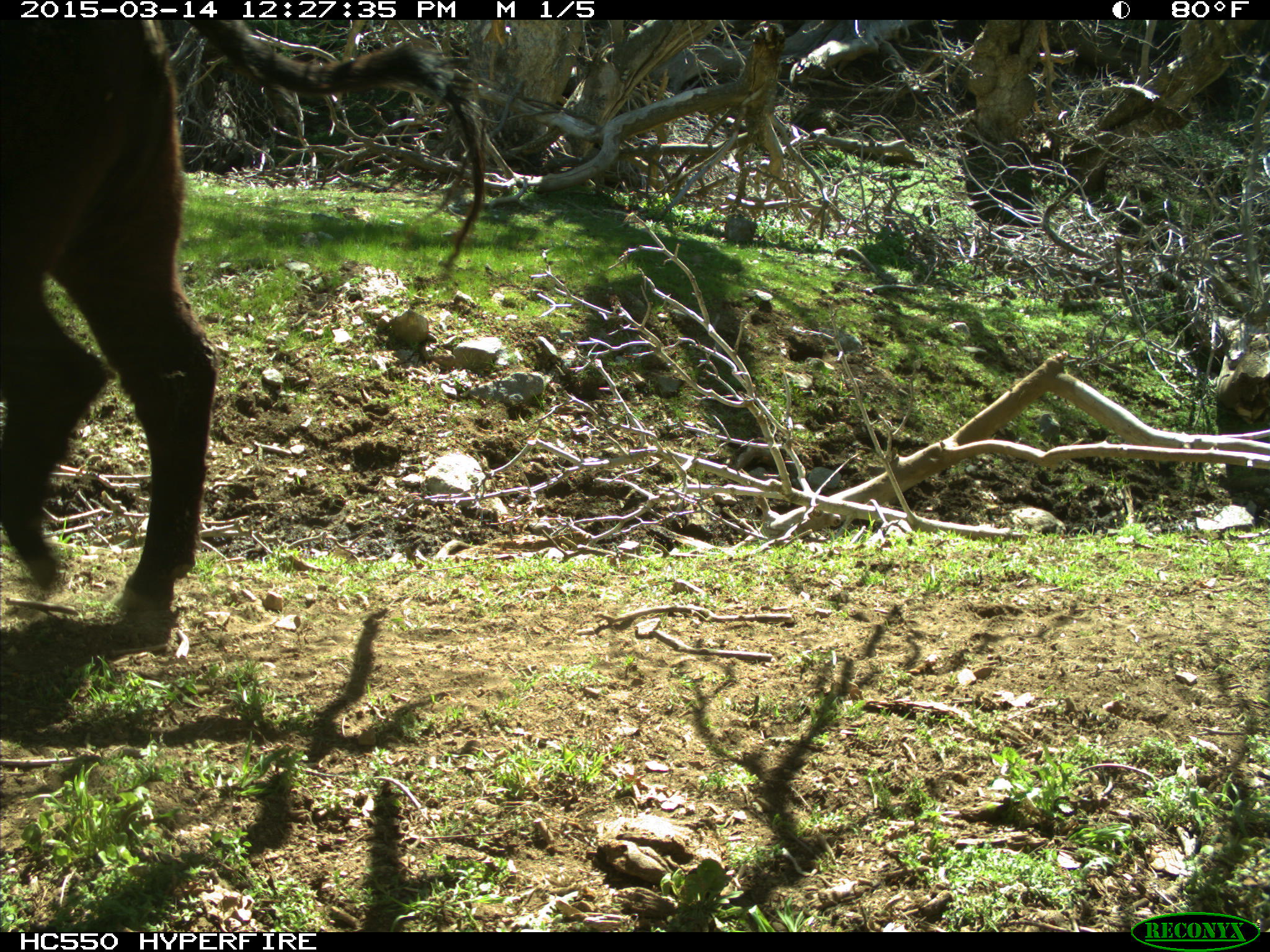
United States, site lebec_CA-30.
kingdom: Animalia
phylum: Chordata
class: Mammalia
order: Artiodactyla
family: Bovidae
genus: Bos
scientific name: Bos taurus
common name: domestic cow